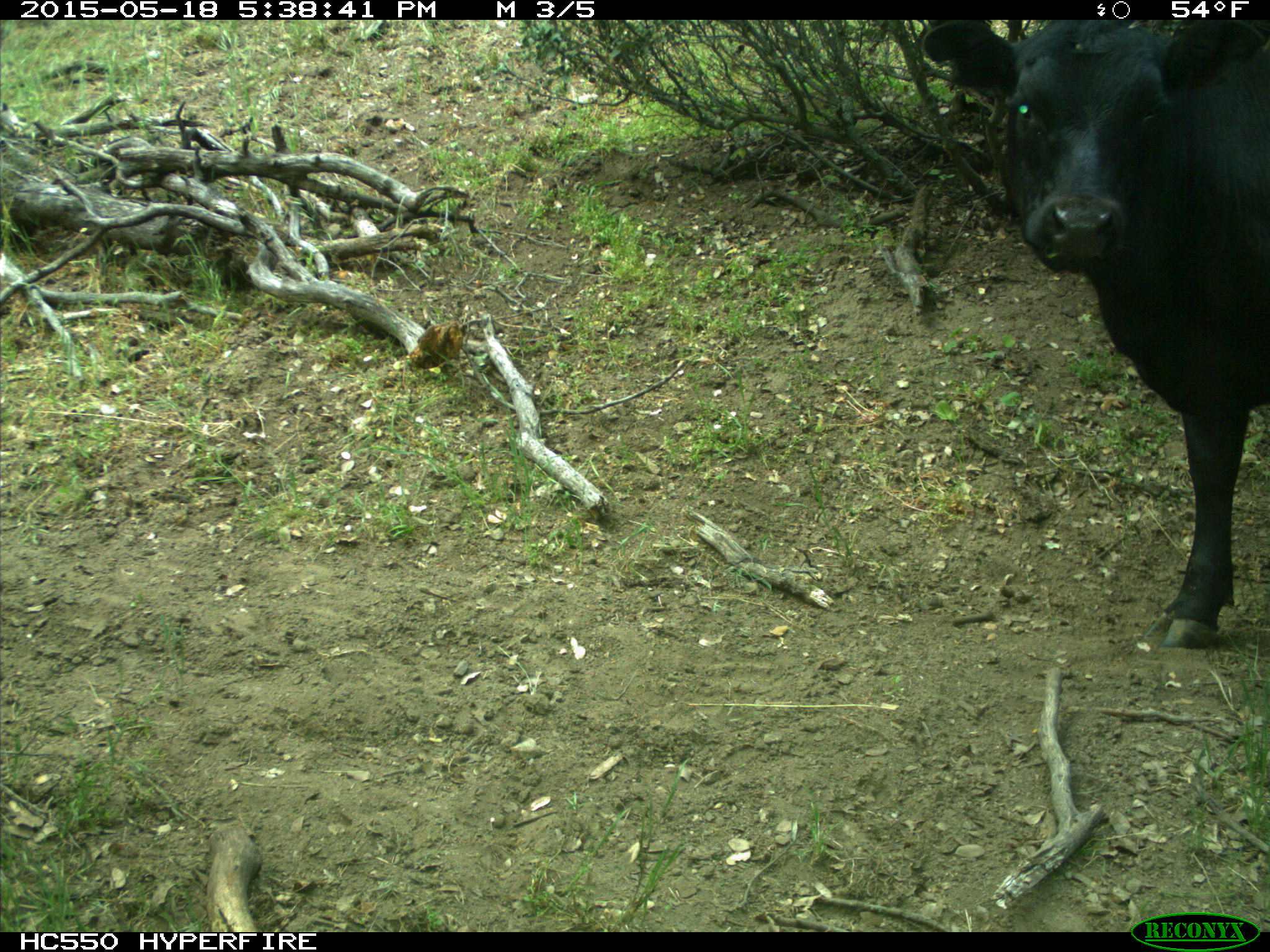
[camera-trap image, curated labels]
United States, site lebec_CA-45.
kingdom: Animalia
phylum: Chordata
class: Mammalia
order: Artiodactyla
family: Bovidae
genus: Bos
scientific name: Bos taurus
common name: domestic cow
Bos taurus (domestic cow).